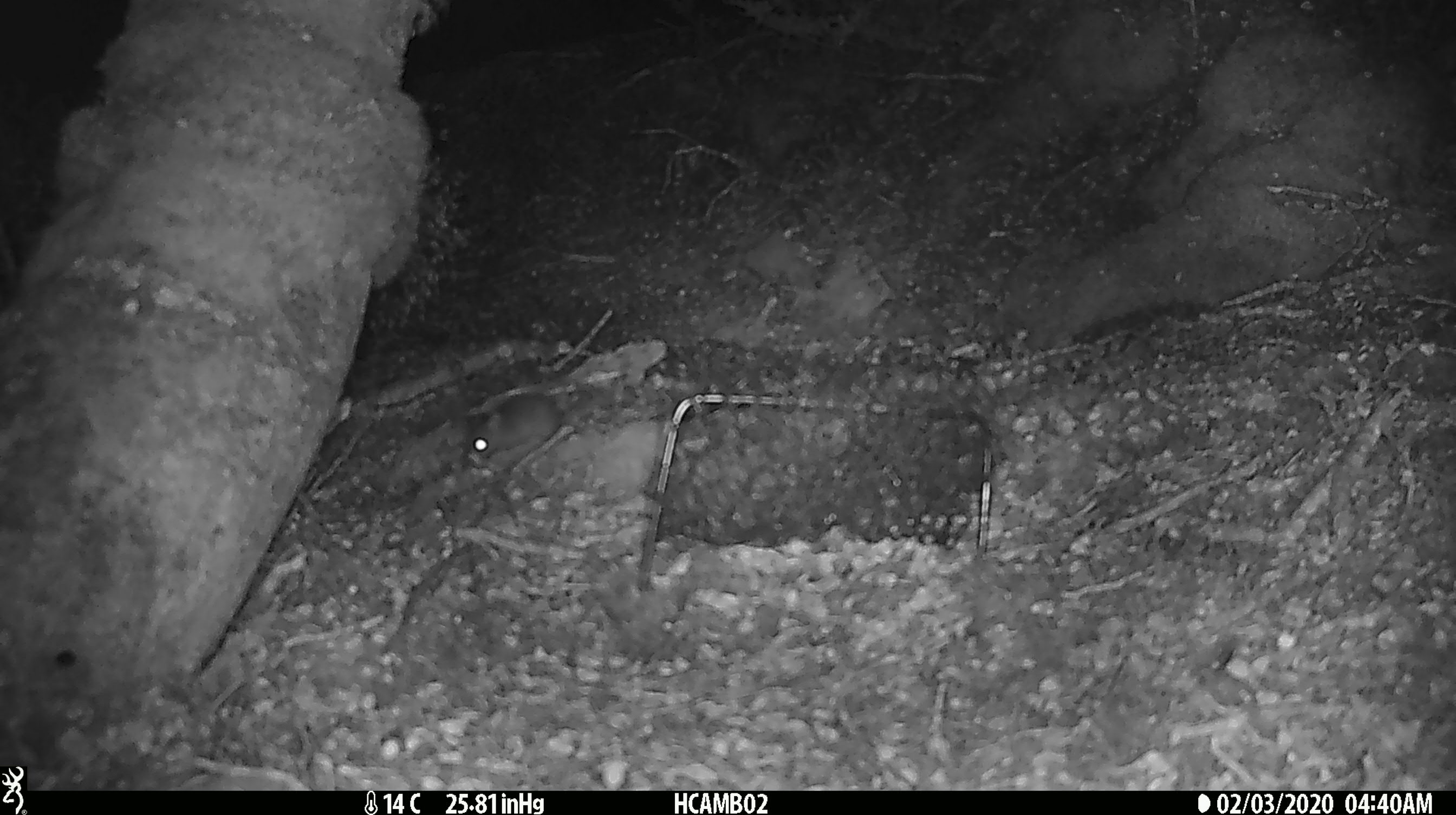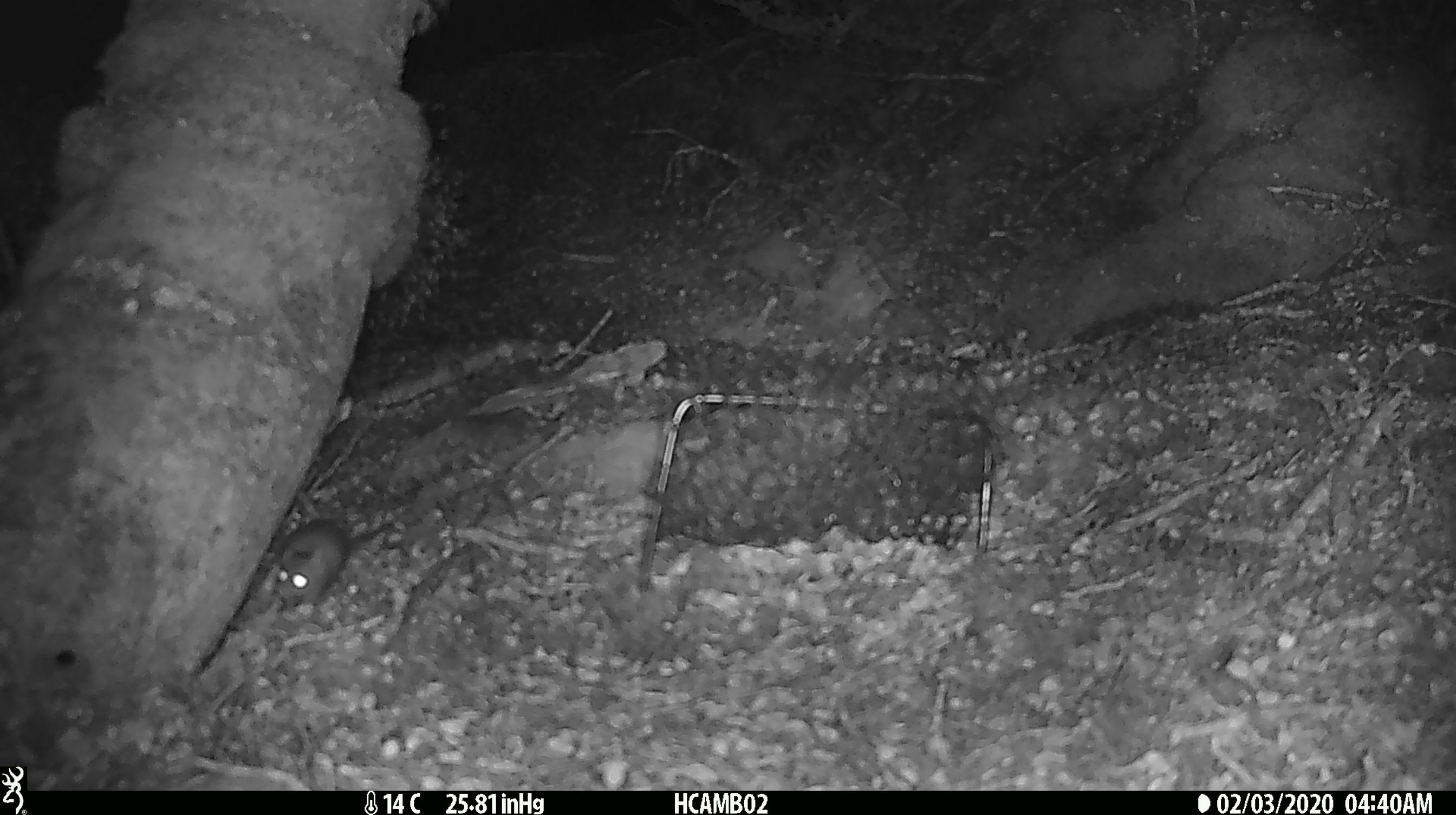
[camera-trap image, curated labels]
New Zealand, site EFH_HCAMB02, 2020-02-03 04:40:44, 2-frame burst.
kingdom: Animalia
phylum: Chordata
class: Mammalia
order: Rodentia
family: Muridae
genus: Mus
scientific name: Mus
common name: mouse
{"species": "mouse (Mus)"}